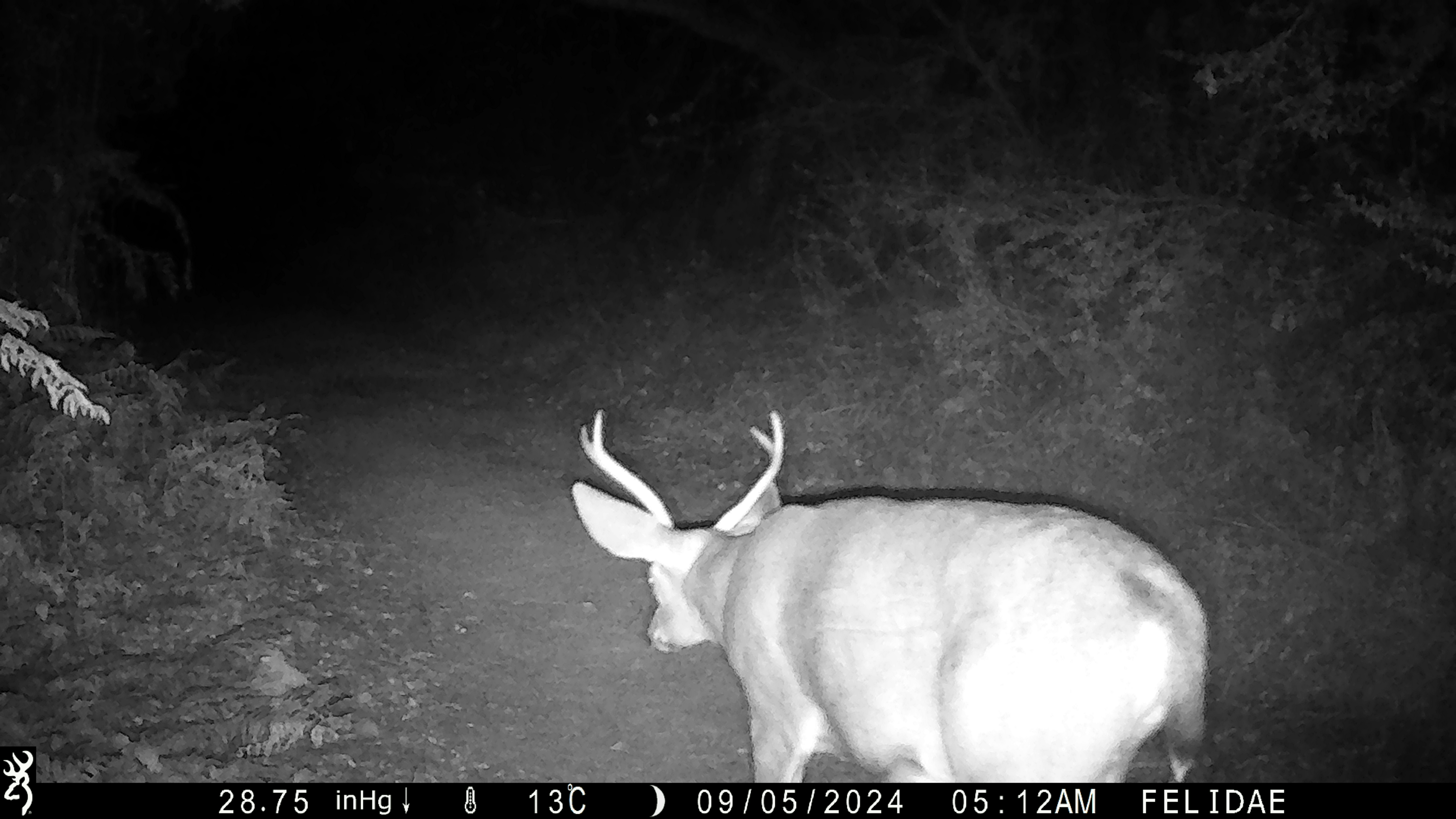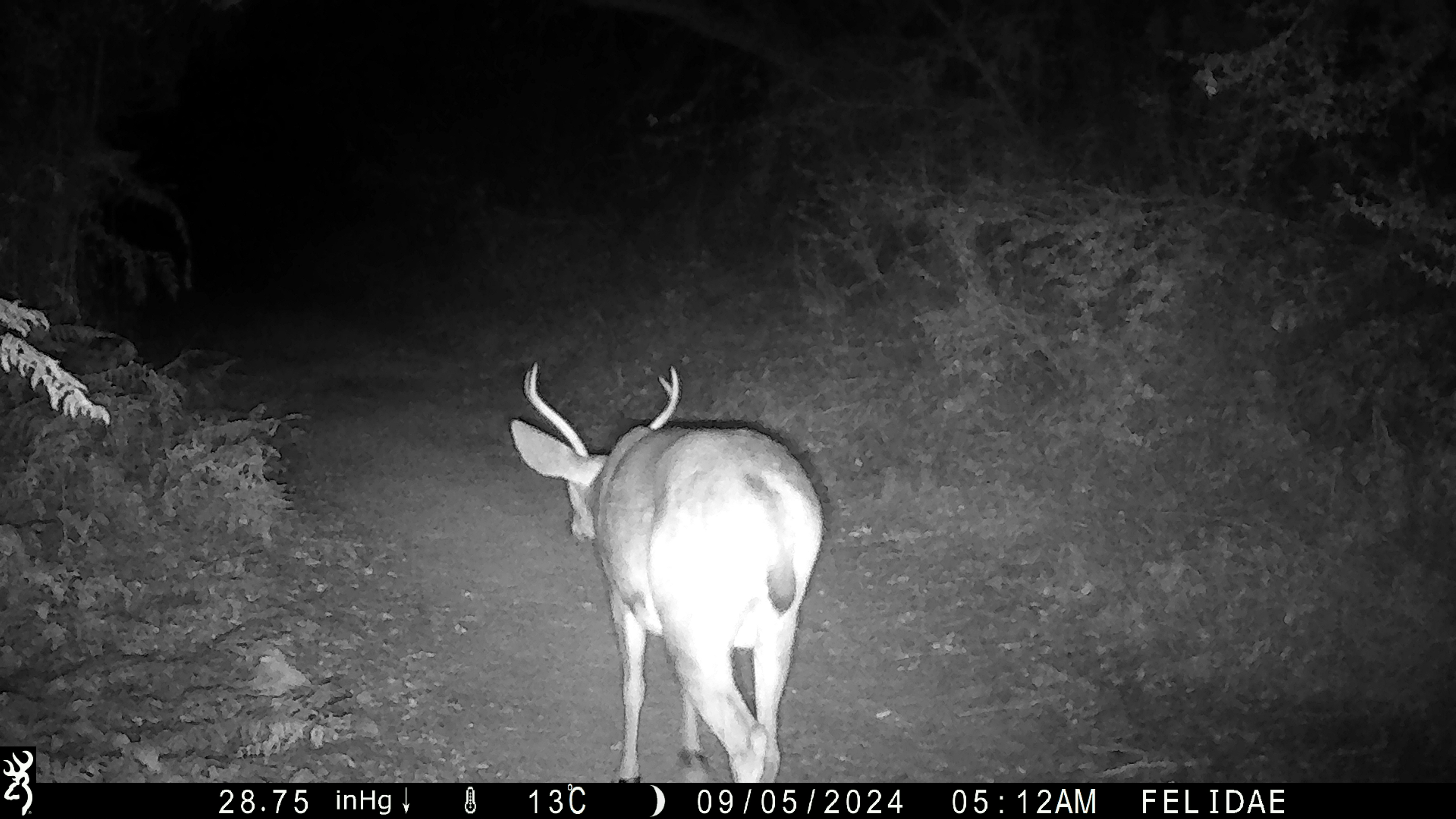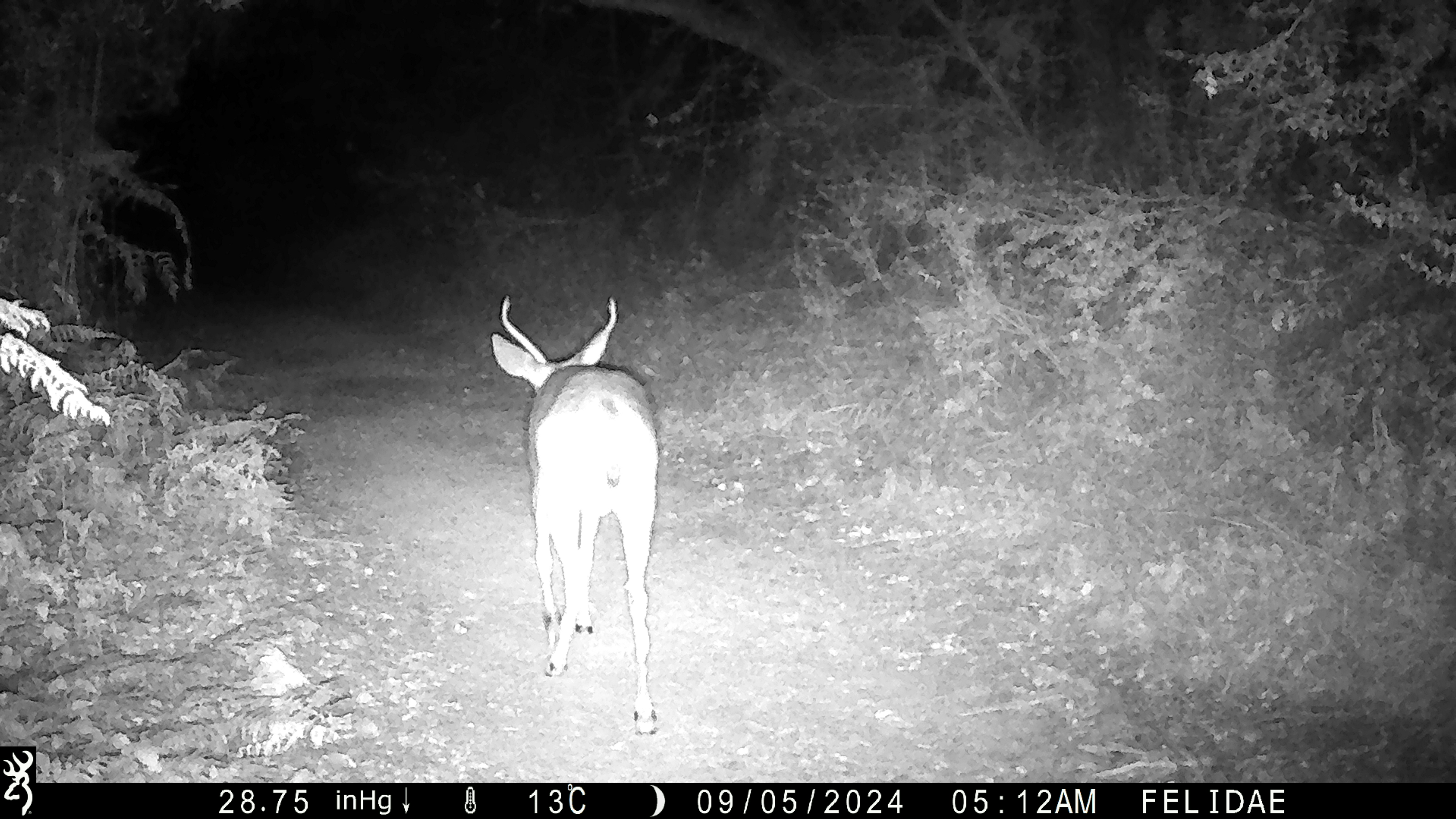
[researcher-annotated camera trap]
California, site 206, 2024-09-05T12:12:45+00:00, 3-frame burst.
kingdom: Animalia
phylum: Chordata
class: Mammalia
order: Artiodactyla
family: Cervidae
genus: Odocoileus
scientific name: Odocoileus hemionus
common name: mule deer